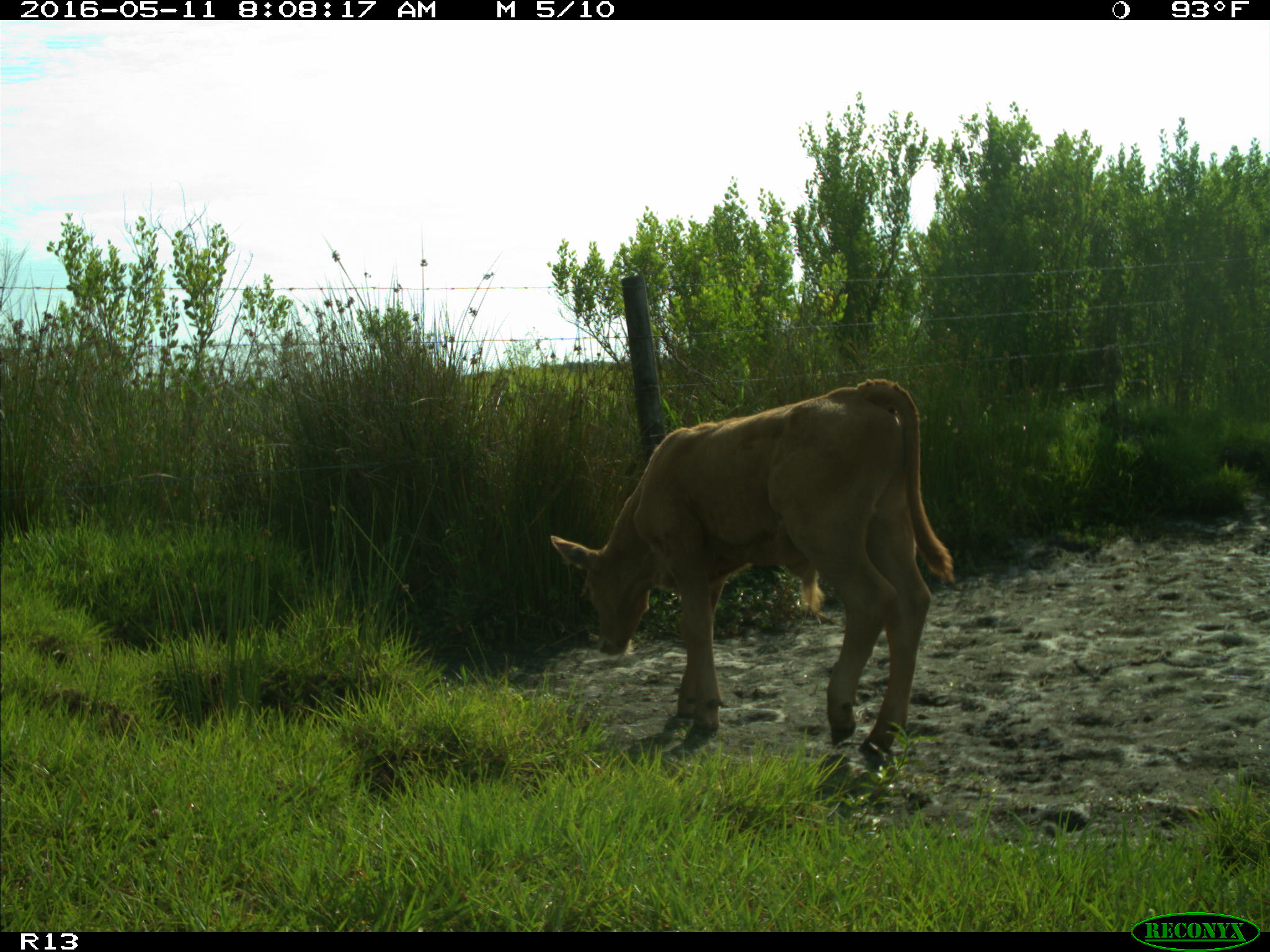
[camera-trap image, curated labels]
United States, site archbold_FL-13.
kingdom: Animalia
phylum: Chordata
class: Mammalia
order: Artiodactyla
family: Bovidae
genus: Bos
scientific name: Bos taurus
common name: domestic cow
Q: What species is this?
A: Bos taurus (domestic cow).